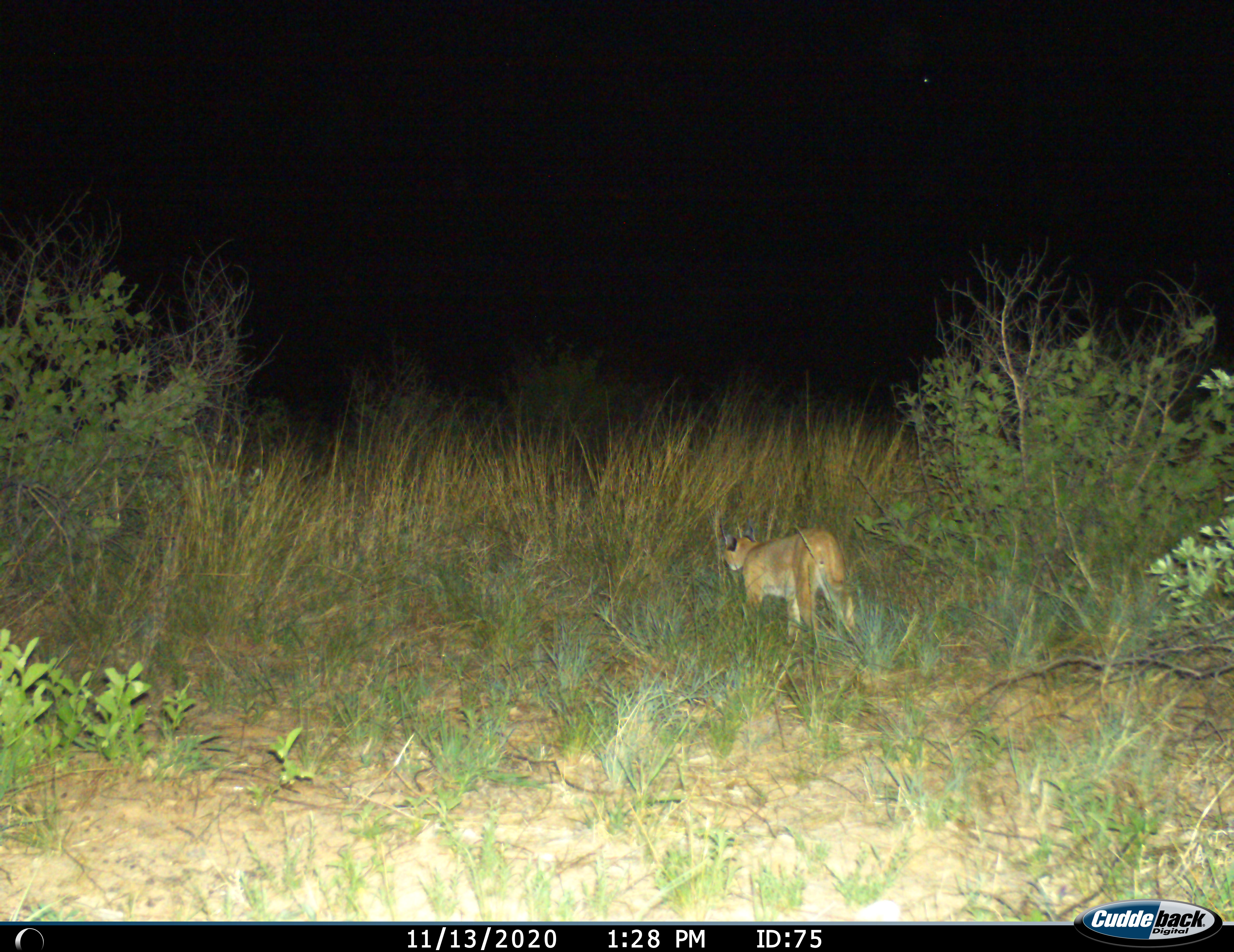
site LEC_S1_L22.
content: unidentified animal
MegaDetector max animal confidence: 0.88